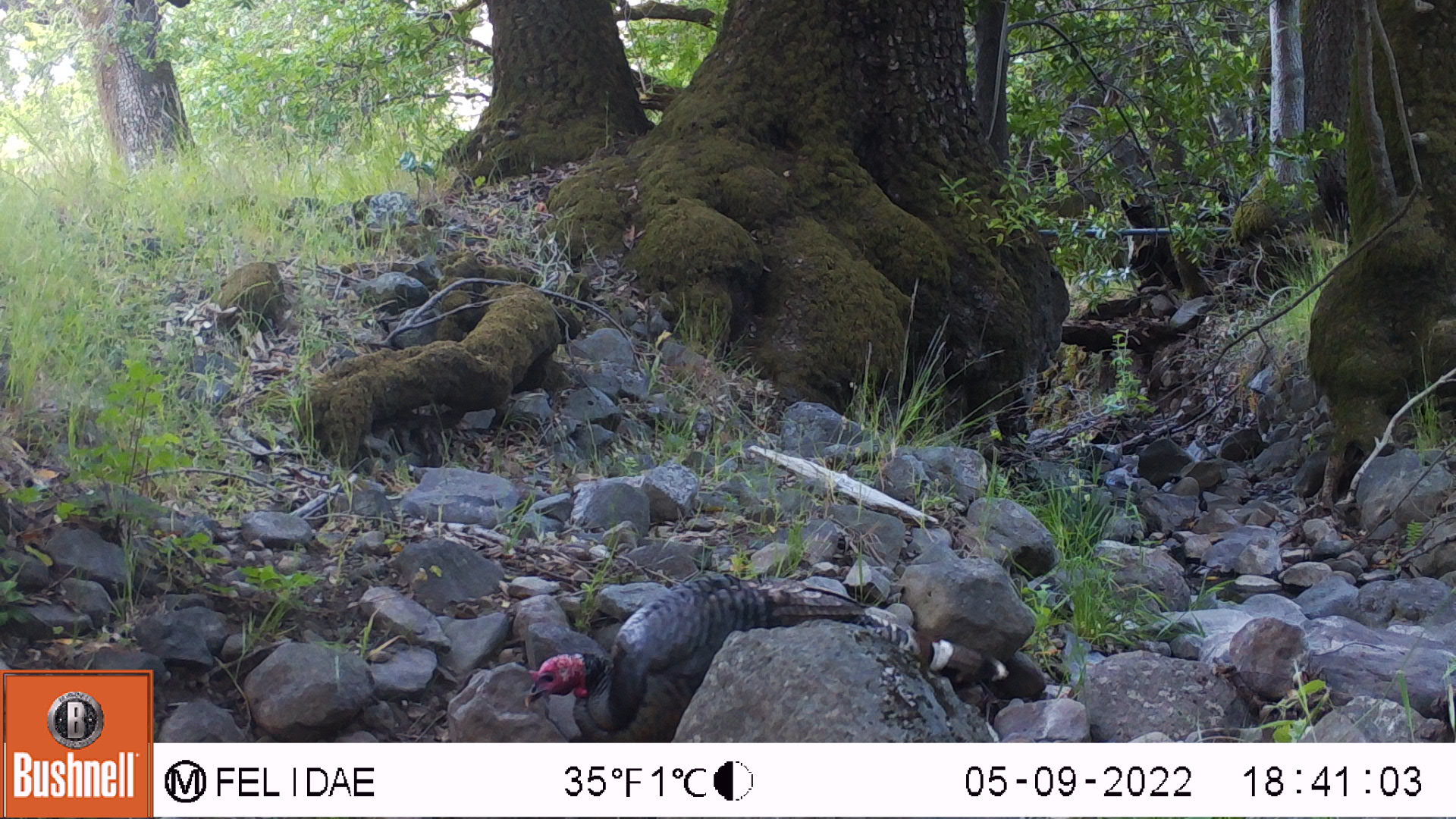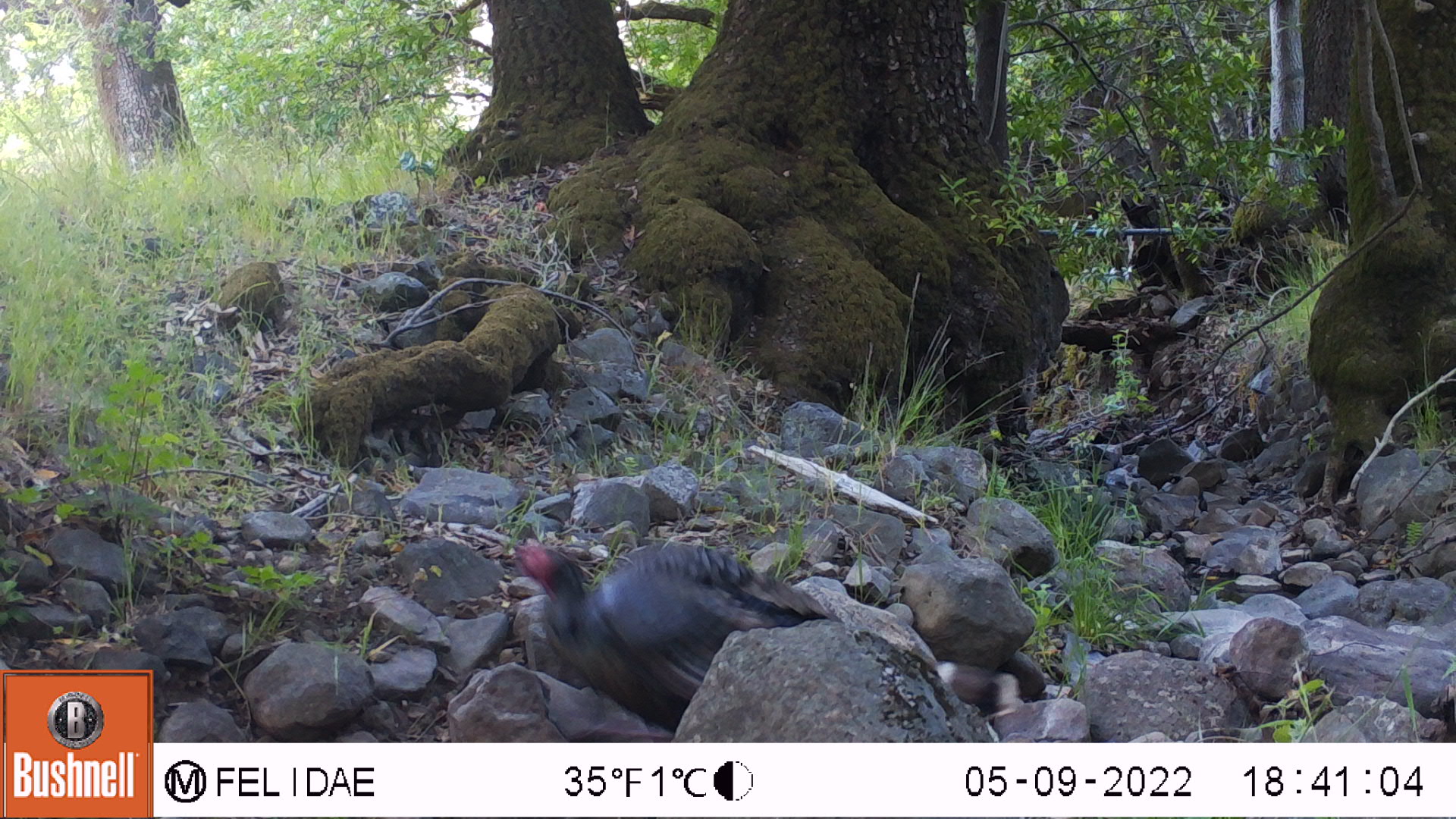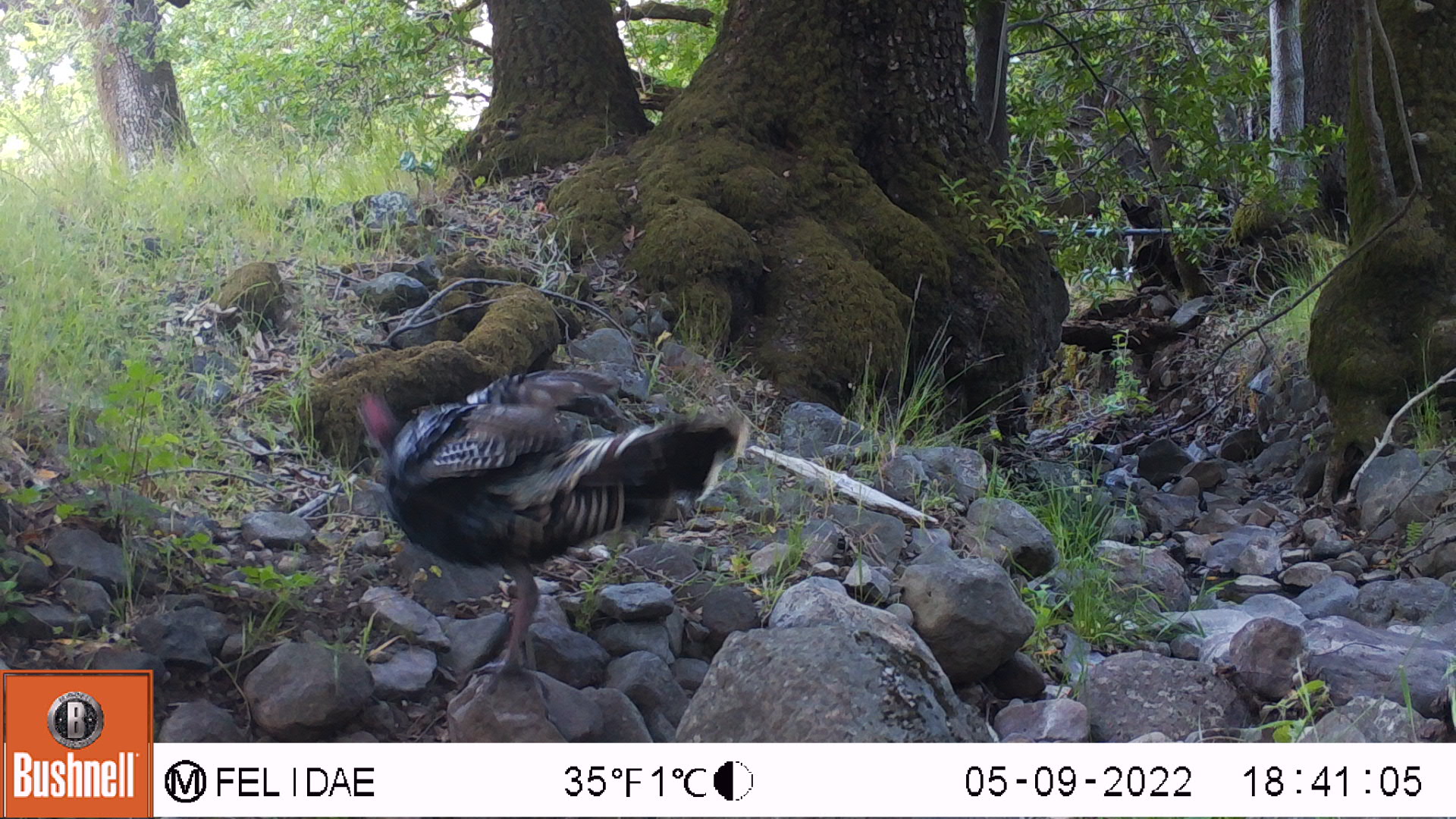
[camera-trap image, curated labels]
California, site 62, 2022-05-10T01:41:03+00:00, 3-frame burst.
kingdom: Animalia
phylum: Chordata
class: Aves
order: Galliformes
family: Phasianidae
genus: Meleagris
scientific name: Meleagris gallopavo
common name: turkey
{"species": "turkey (Meleagris gallopavo)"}